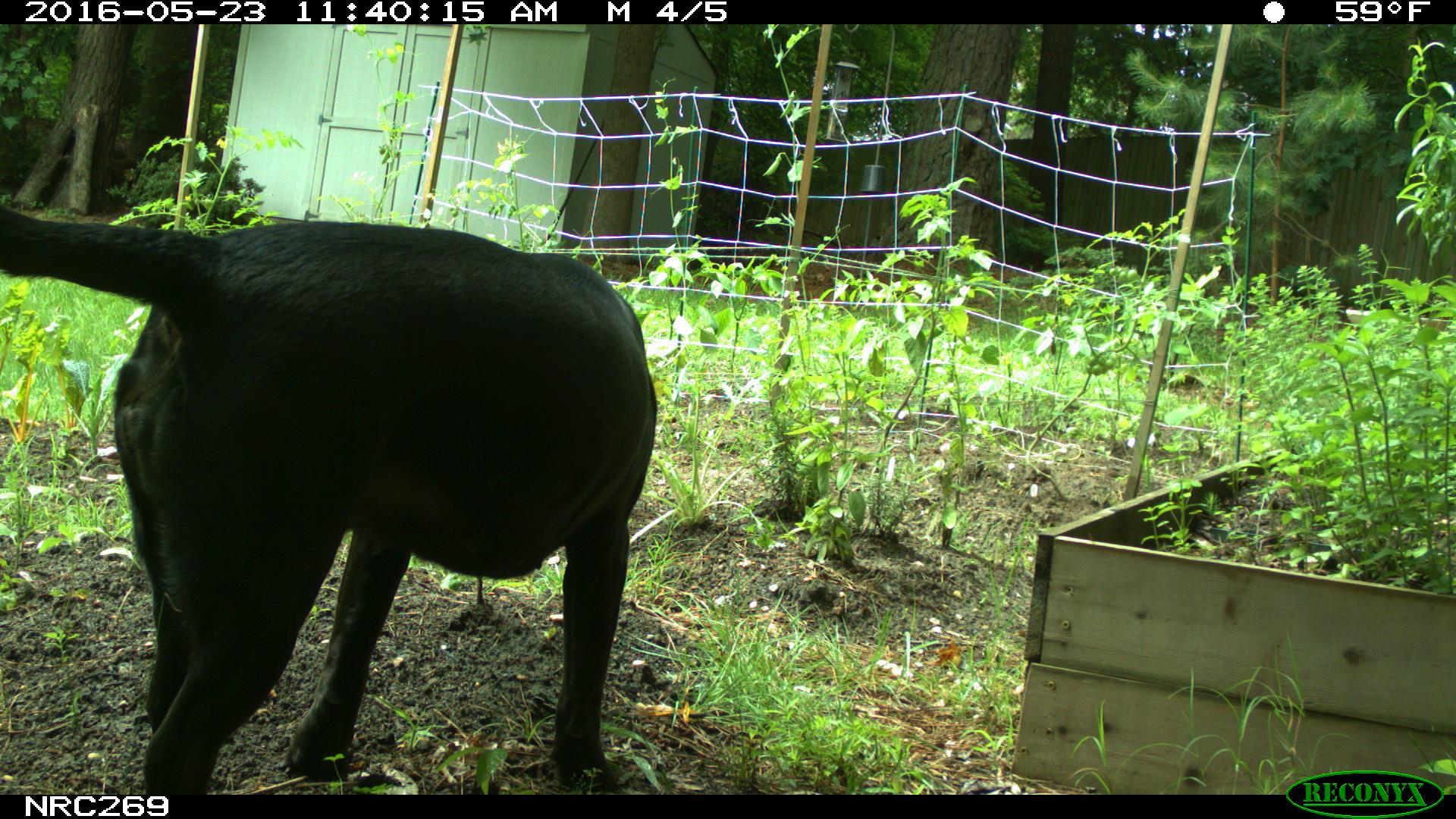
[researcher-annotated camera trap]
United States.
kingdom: Animalia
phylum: Chordata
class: Mammalia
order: Carnivora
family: Canidae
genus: Canis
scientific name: Canis familiaris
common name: domestic dog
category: Dog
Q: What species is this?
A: Dog (domestic dog) (Canis familiaris).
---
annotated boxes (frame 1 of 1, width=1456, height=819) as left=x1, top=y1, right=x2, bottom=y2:
Dog: left=0, top=197, right=661, bottom=787